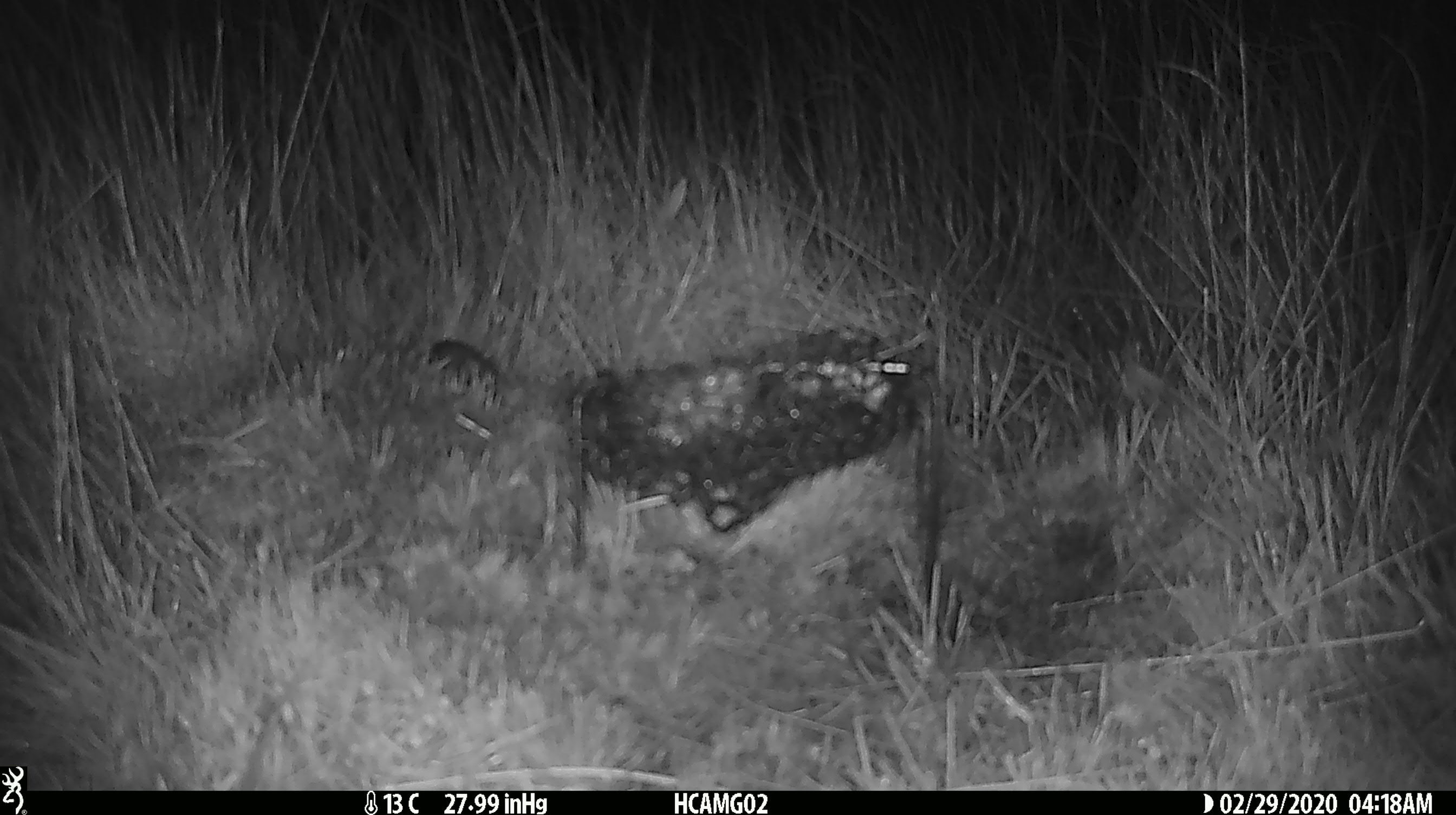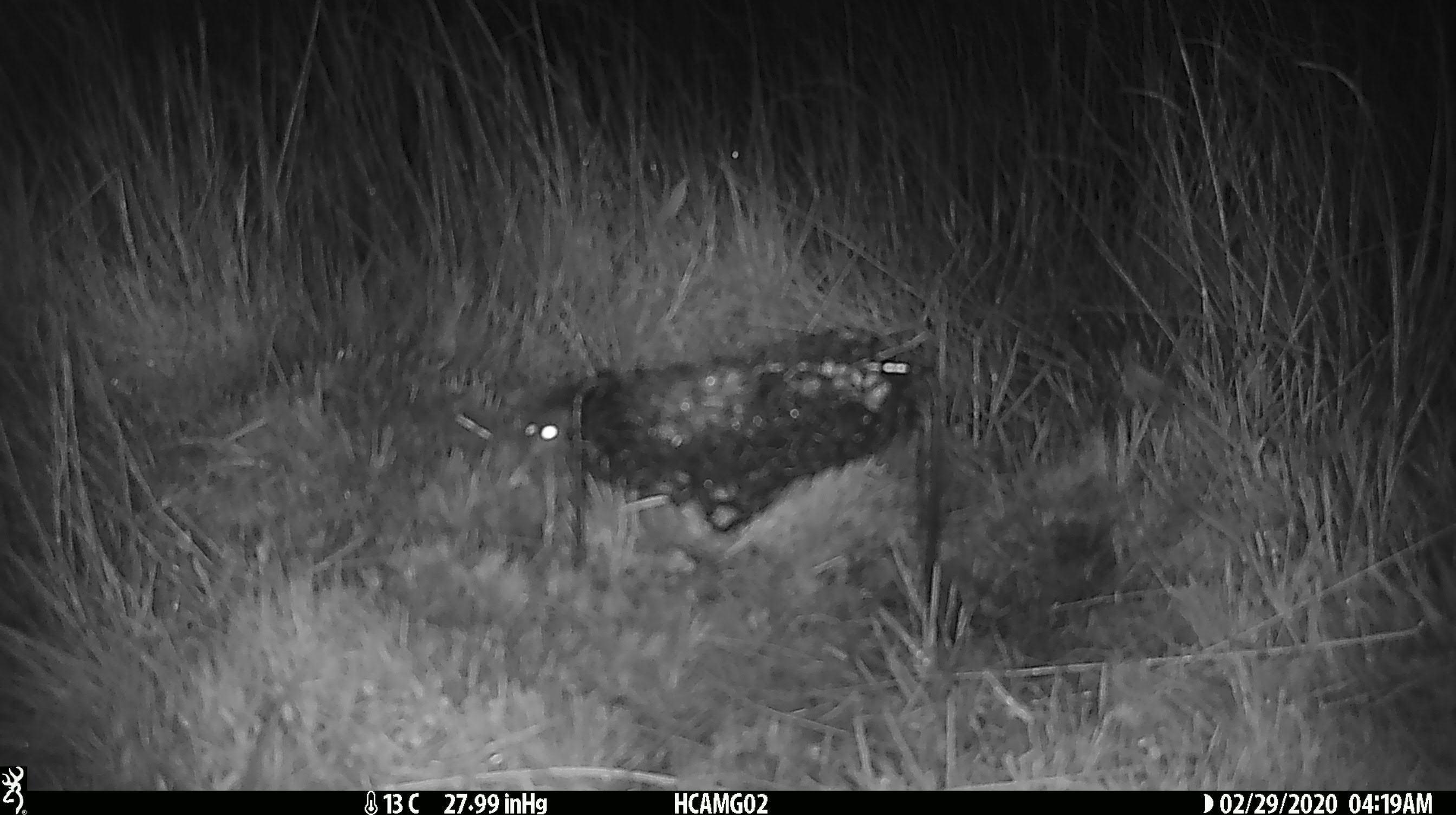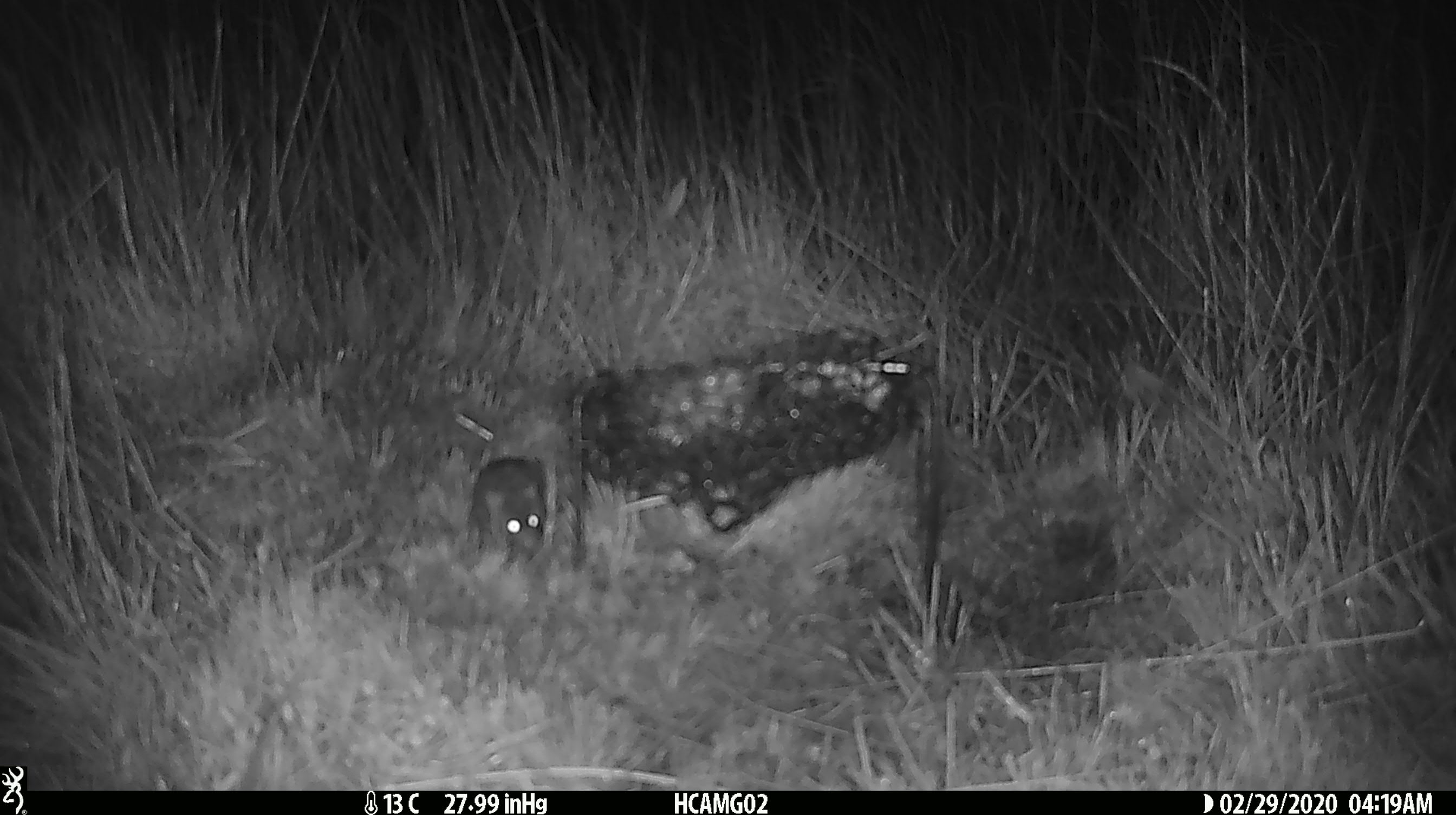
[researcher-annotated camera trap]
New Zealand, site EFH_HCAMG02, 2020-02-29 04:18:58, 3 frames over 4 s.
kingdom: Animalia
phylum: Chordata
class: Mammalia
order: Rodentia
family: Muridae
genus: Mus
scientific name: Mus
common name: mouse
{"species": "mouse (Mus)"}